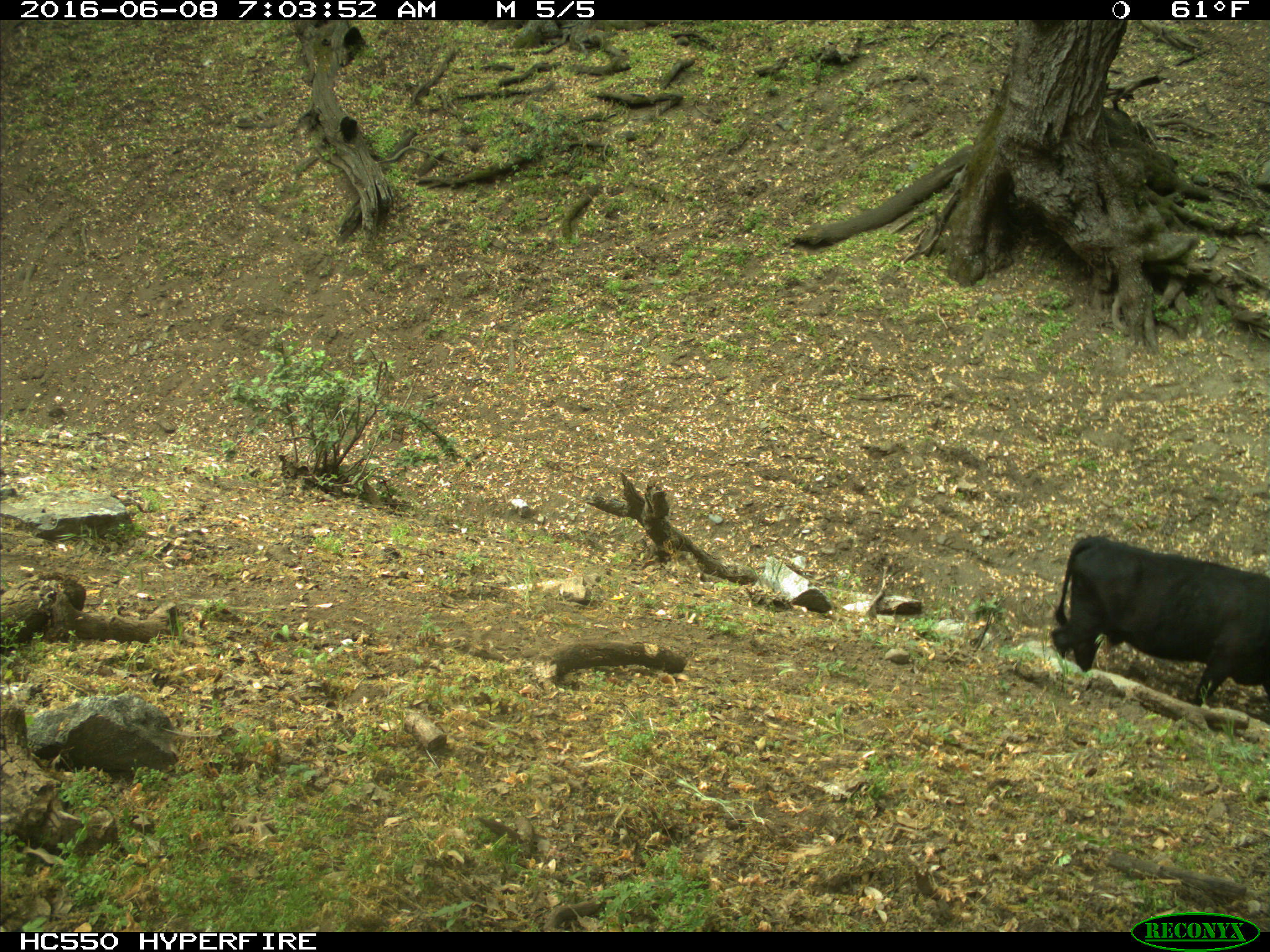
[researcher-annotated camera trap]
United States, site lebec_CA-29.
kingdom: Animalia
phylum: Chordata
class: Mammalia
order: Artiodactyla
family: Bovidae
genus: Bos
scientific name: Bos taurus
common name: domestic cow